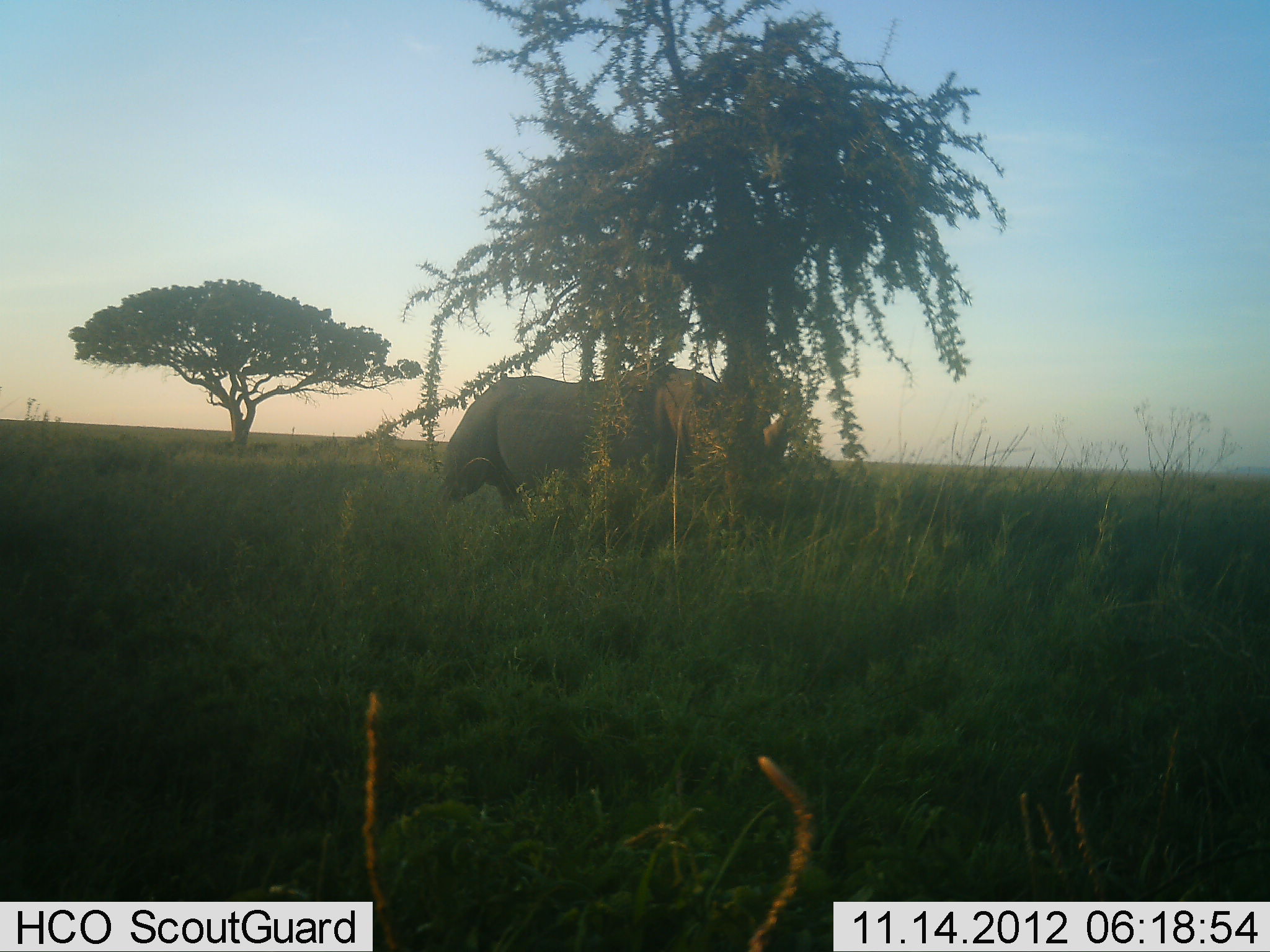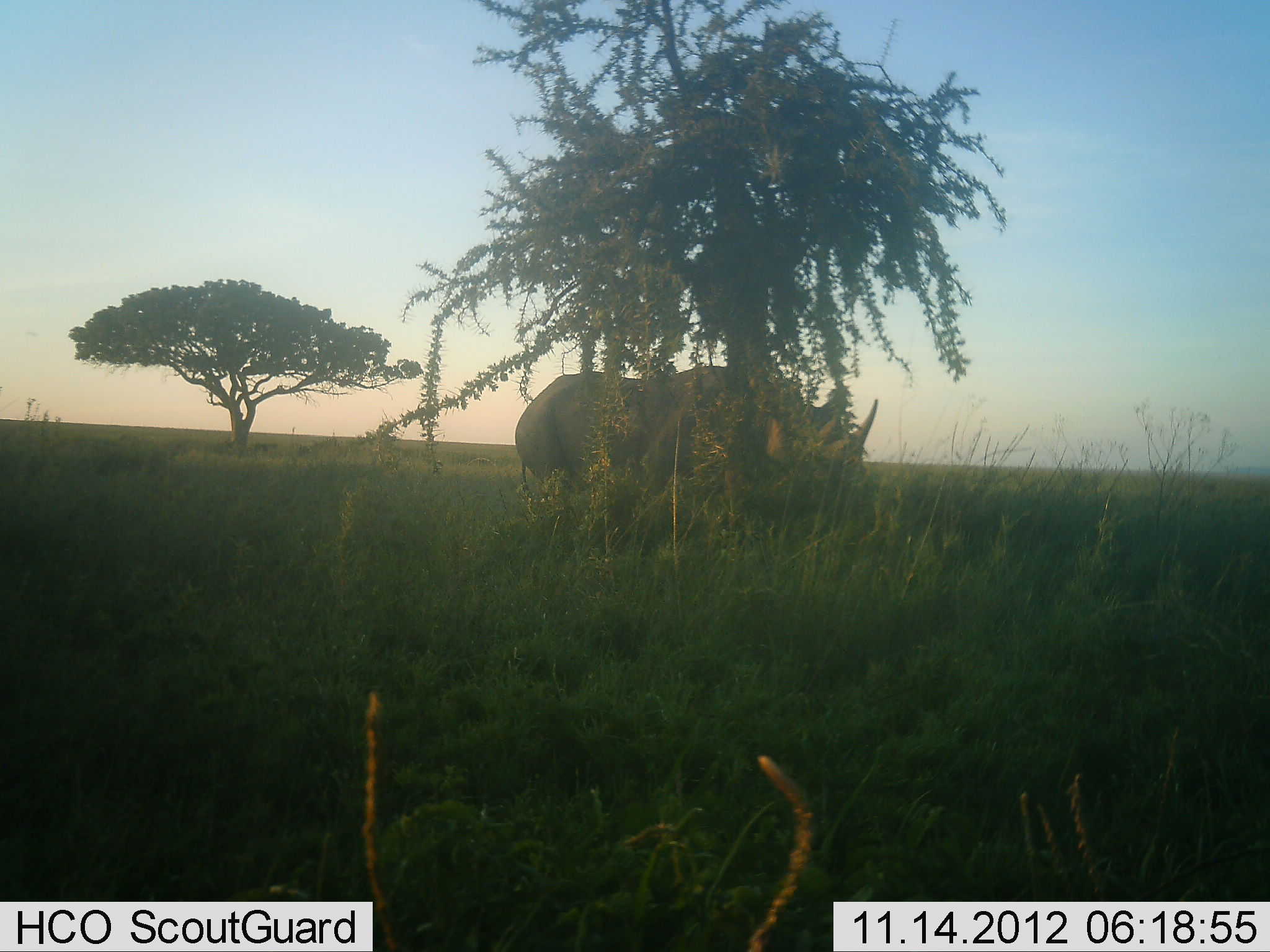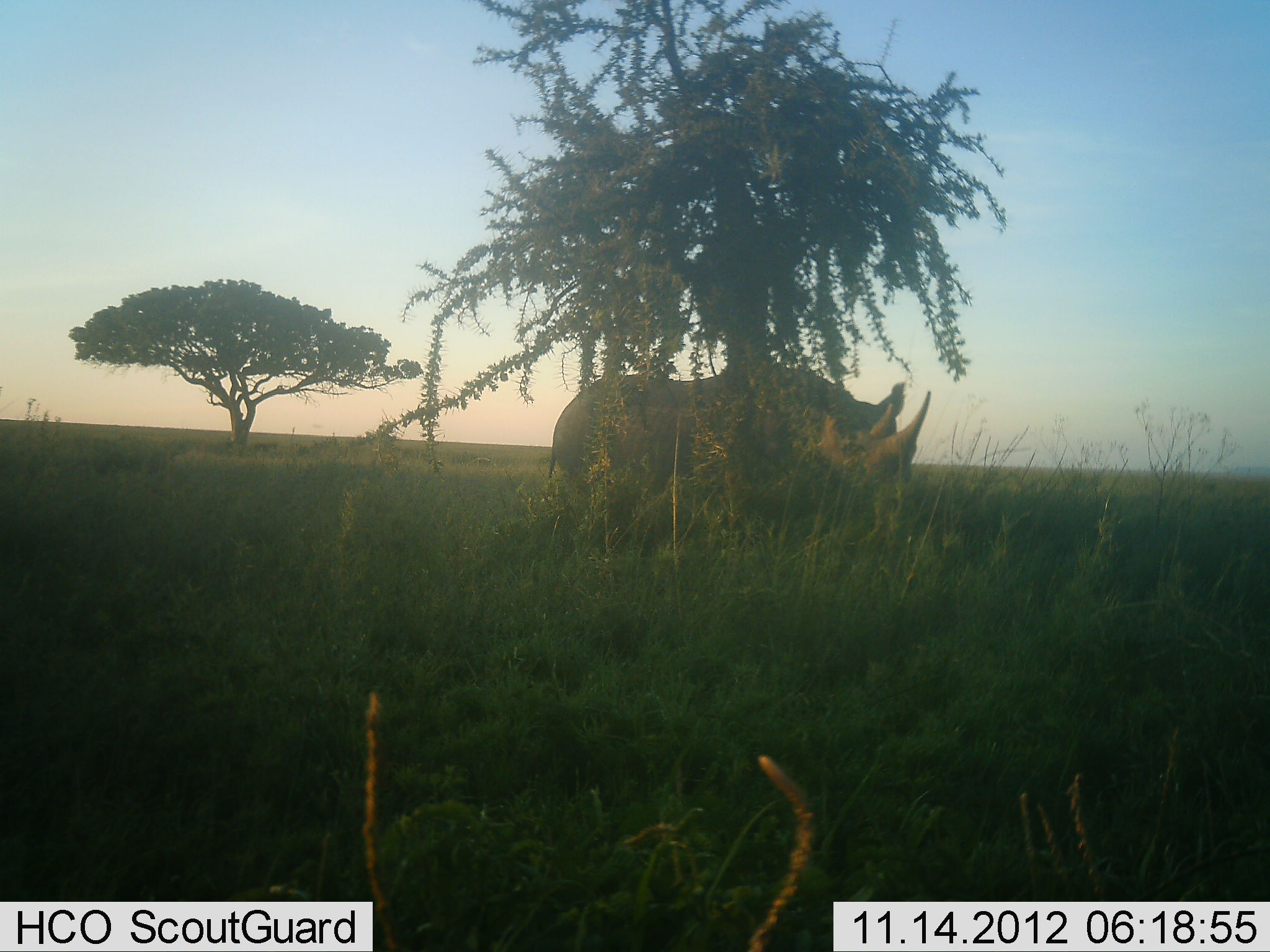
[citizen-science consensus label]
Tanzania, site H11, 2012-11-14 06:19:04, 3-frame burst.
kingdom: Animalia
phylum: Chordata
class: Mammalia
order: Perissodactyla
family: Rhinocerotidae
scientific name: Rhinocerotidae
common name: rhinoceros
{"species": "rhinoceros (Rhinocerotidae)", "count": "1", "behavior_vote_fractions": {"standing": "10%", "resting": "0%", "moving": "90%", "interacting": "0%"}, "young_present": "0%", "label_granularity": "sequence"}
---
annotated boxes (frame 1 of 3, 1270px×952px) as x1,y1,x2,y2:
animal: 435,364,807,546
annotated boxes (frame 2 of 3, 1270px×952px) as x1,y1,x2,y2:
animal: 513,365,878,537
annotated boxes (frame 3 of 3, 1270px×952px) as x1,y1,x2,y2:
animal: 547,365,932,537